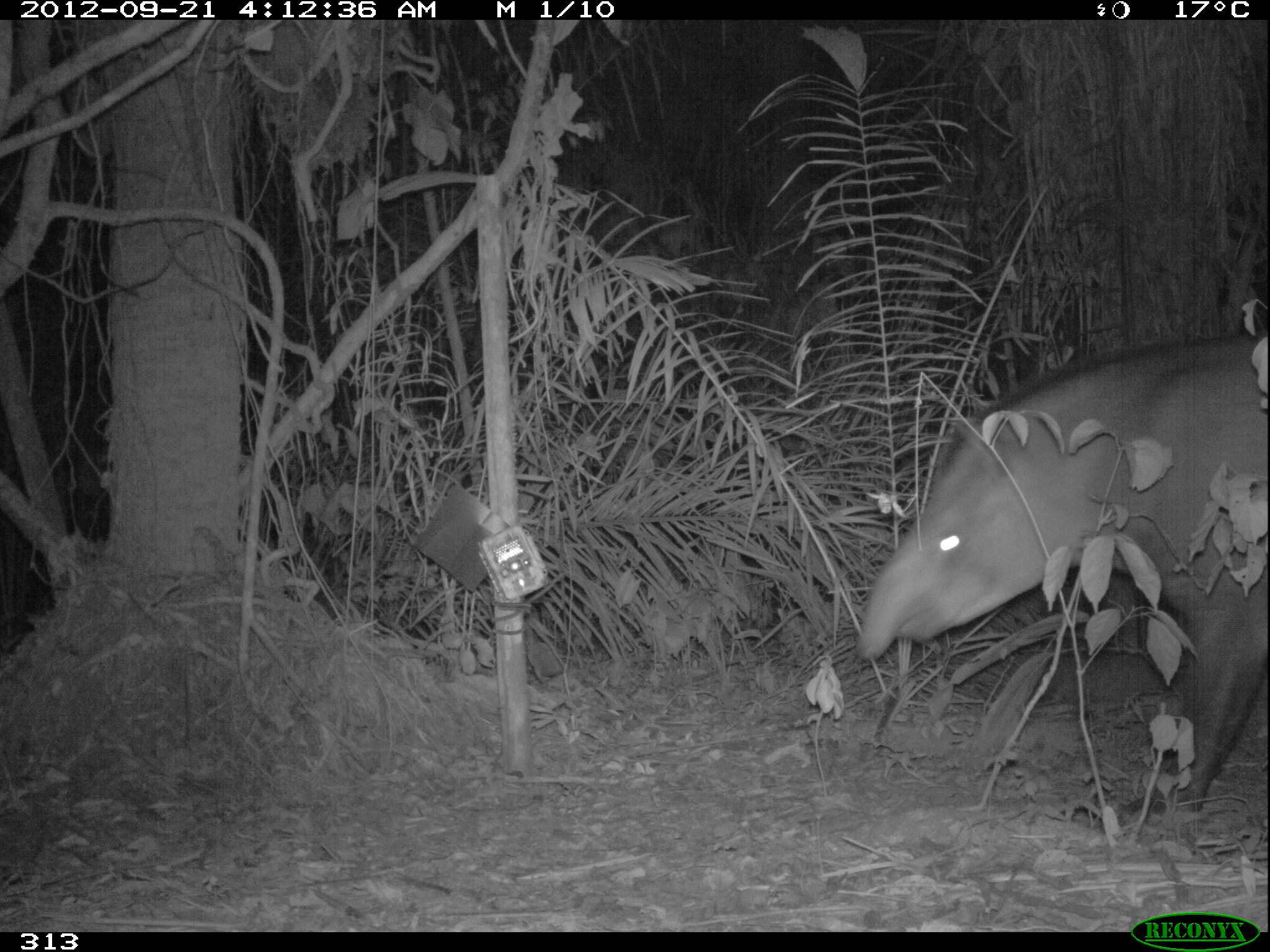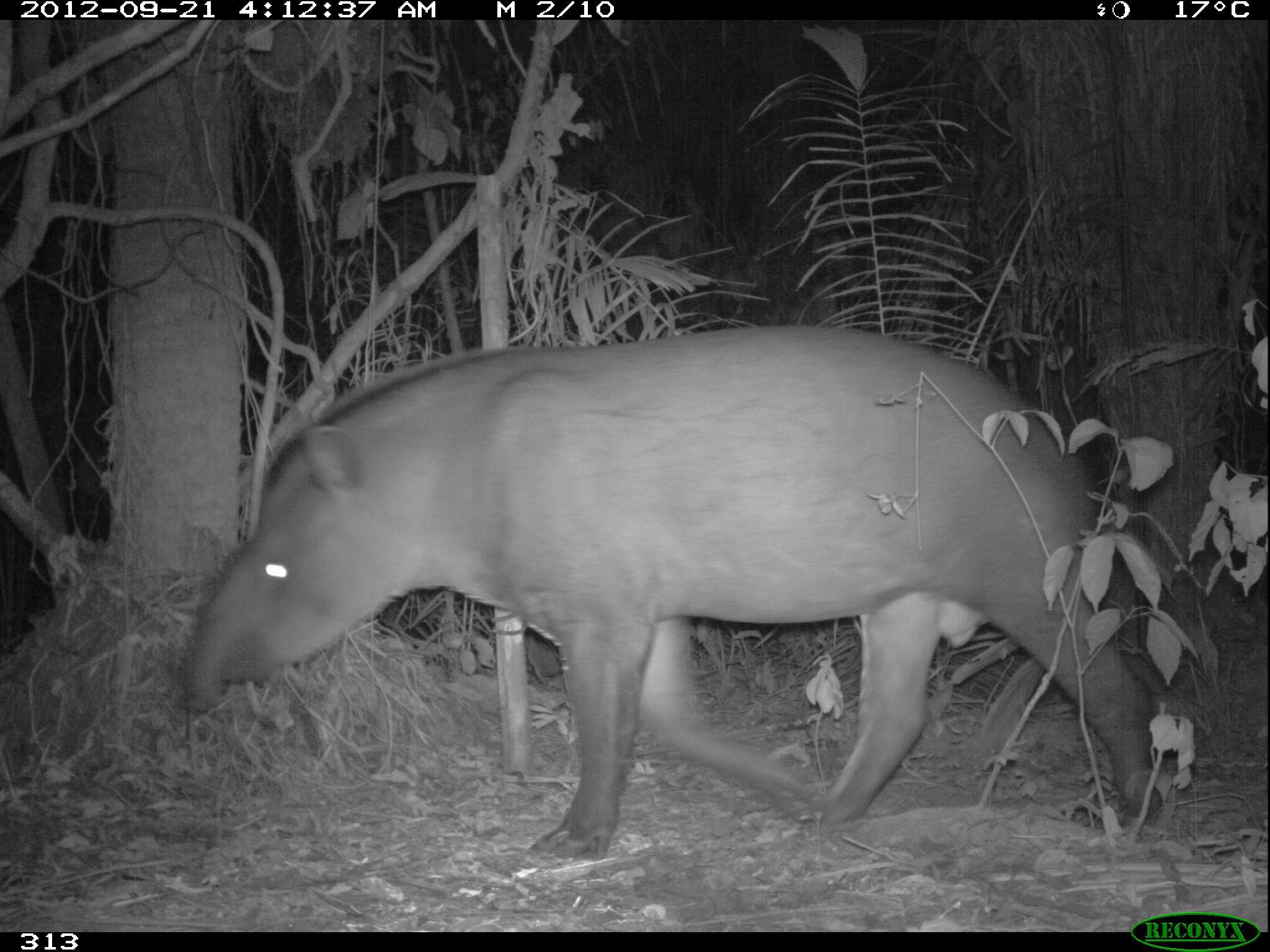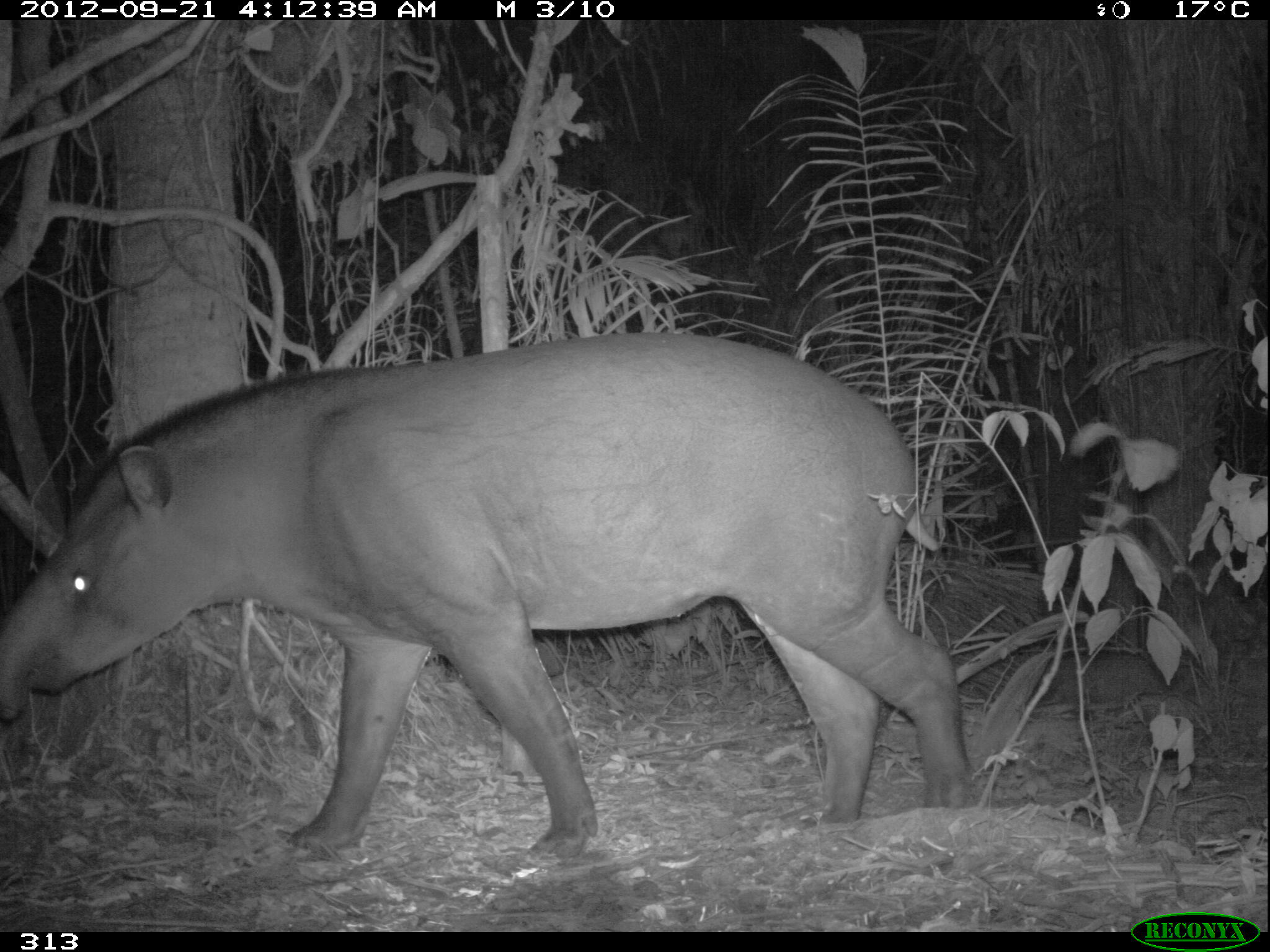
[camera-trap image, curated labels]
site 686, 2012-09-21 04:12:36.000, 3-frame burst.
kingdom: Animalia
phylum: Chordata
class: Mammalia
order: Perissodactyla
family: Tapiridae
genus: Tapirus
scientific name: Tapirus terrestris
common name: south american tapir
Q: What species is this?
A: Tapirus terrestris (south american tapir).